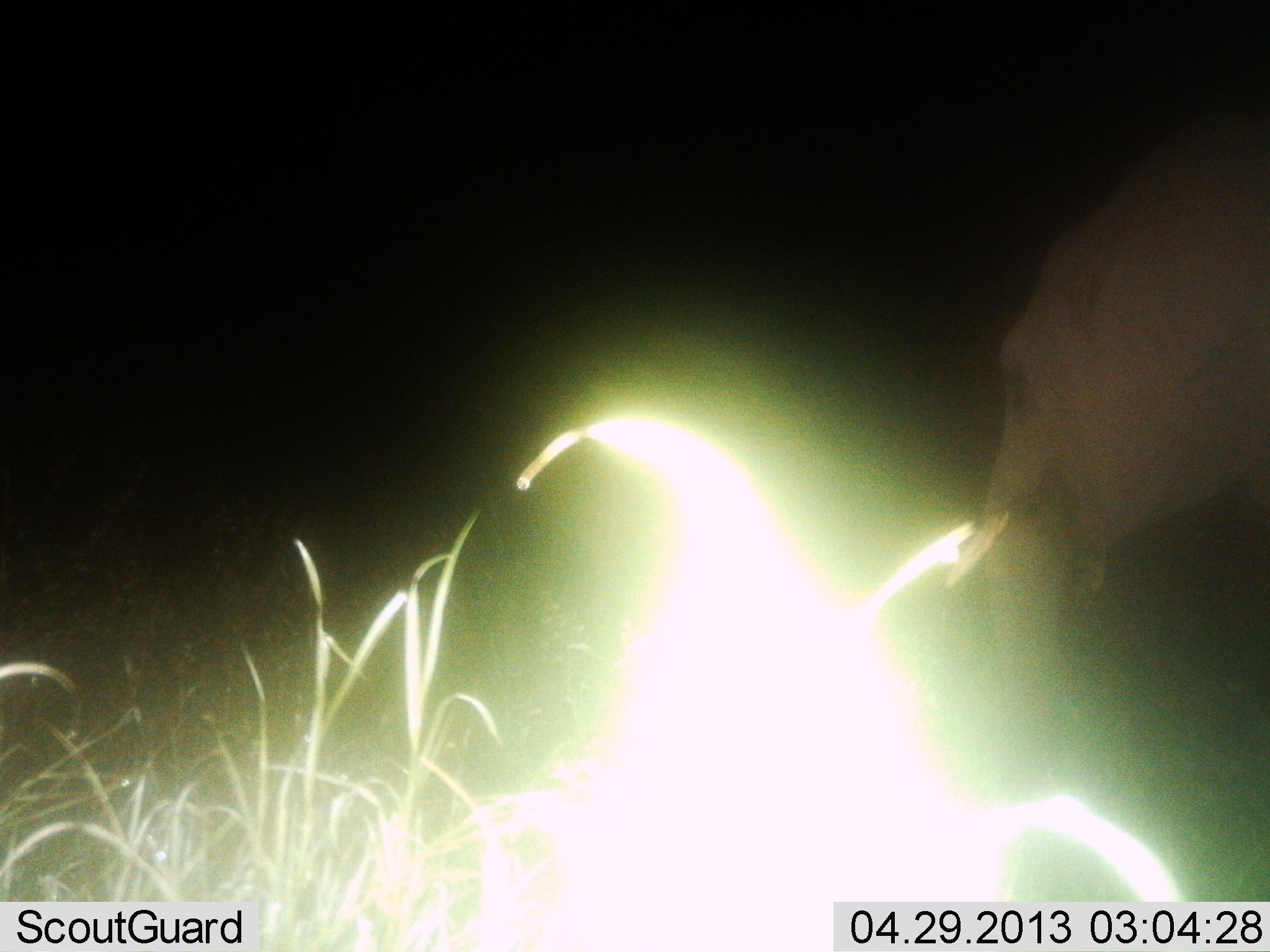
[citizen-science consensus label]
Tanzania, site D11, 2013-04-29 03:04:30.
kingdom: Animalia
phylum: Chordata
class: Mammalia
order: Proboscidea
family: Elephantidae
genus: Loxodonta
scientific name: Loxodonta africana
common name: african bush elephant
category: elephant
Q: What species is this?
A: Elephant (african bush elephant) (Loxodonta africana).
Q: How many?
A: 1.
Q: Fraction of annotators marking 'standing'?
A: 72%.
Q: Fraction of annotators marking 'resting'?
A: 0%.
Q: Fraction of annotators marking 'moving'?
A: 16%.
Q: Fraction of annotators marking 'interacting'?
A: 0%.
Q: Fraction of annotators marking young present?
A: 4%.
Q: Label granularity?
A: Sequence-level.